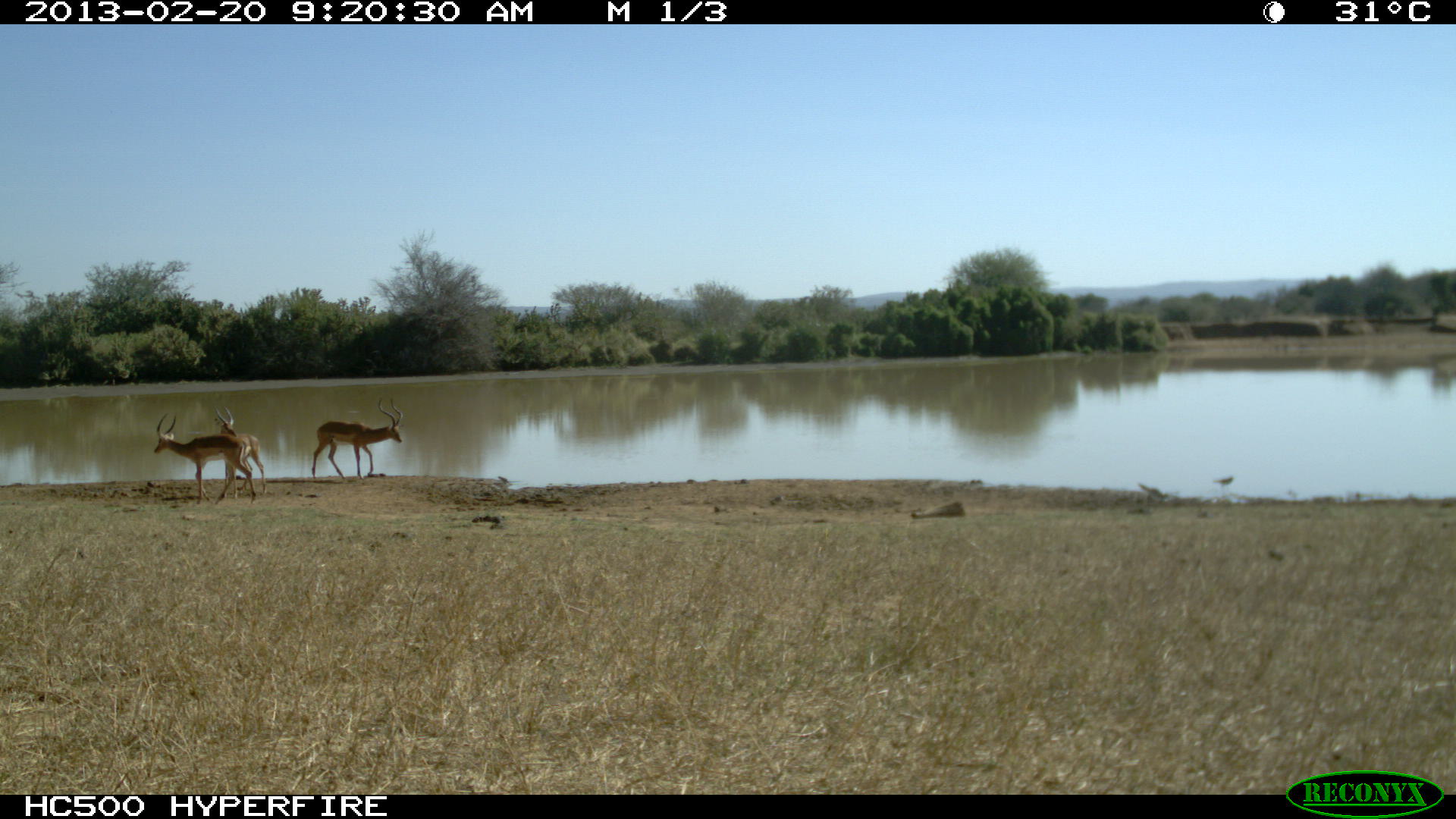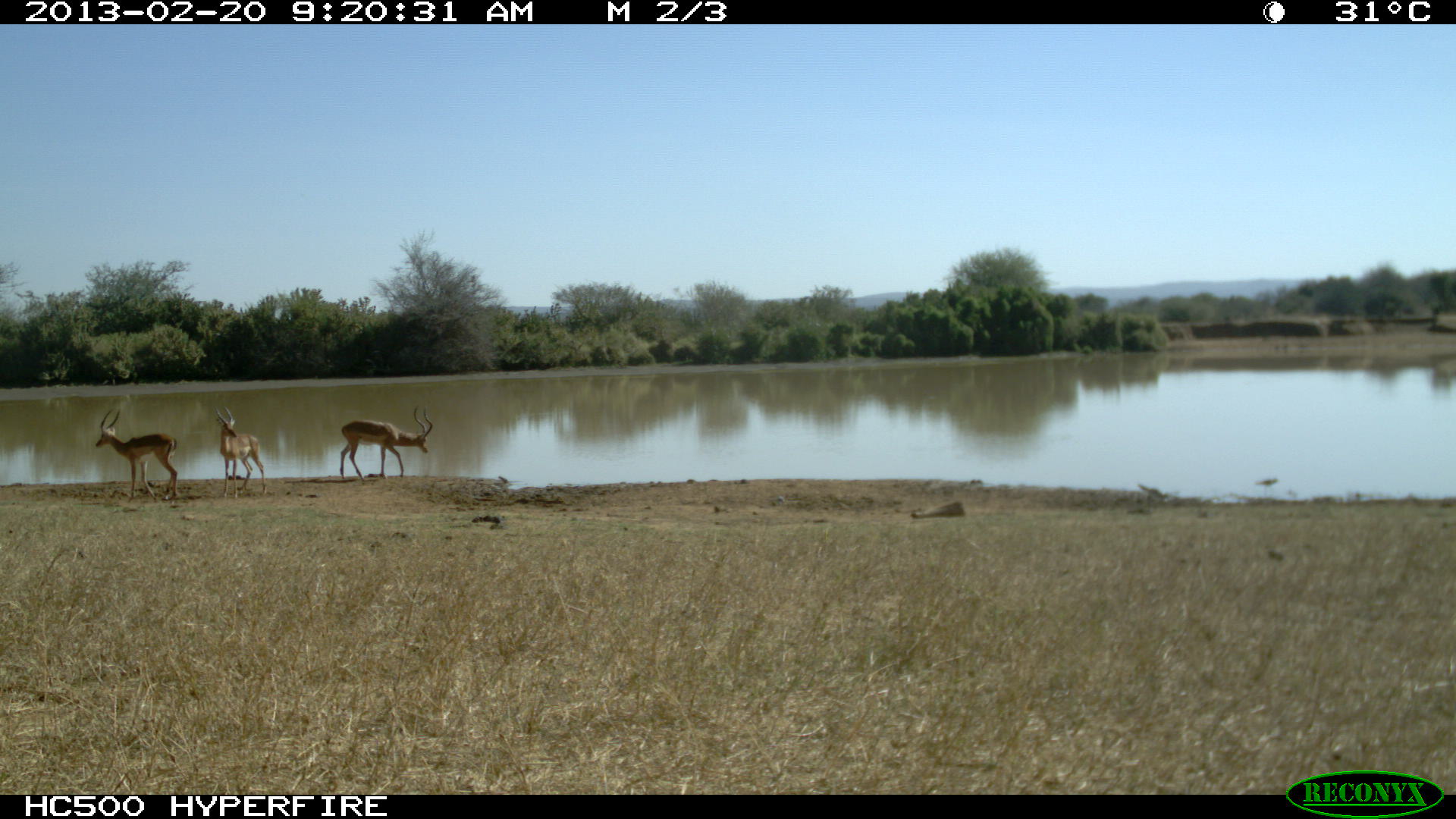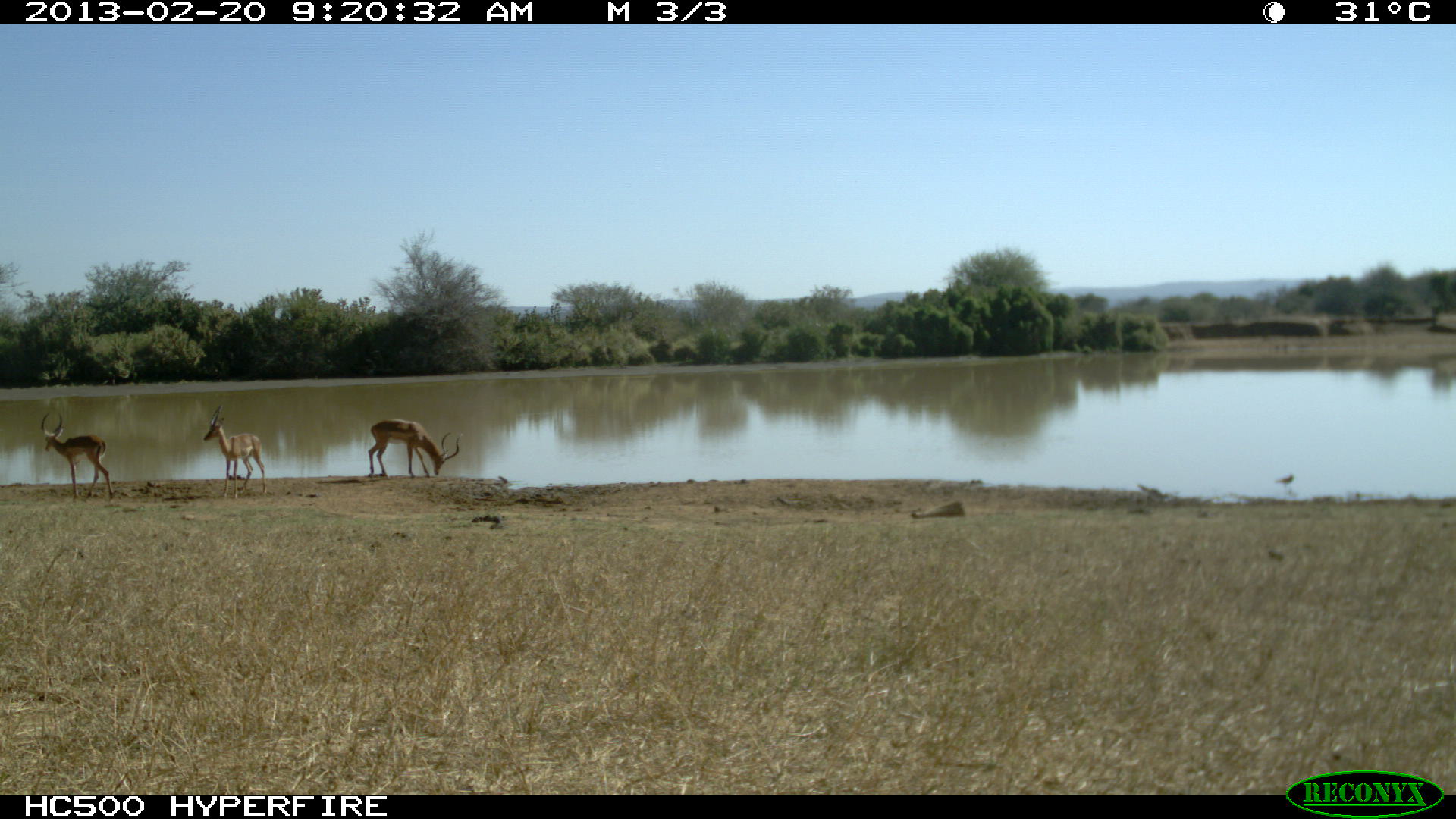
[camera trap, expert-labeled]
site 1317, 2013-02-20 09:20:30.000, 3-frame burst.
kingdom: Animalia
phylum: Chordata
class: Mammalia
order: Artiodactyla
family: Bovidae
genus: Aepyceros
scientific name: Aepyceros melampus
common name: impala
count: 3